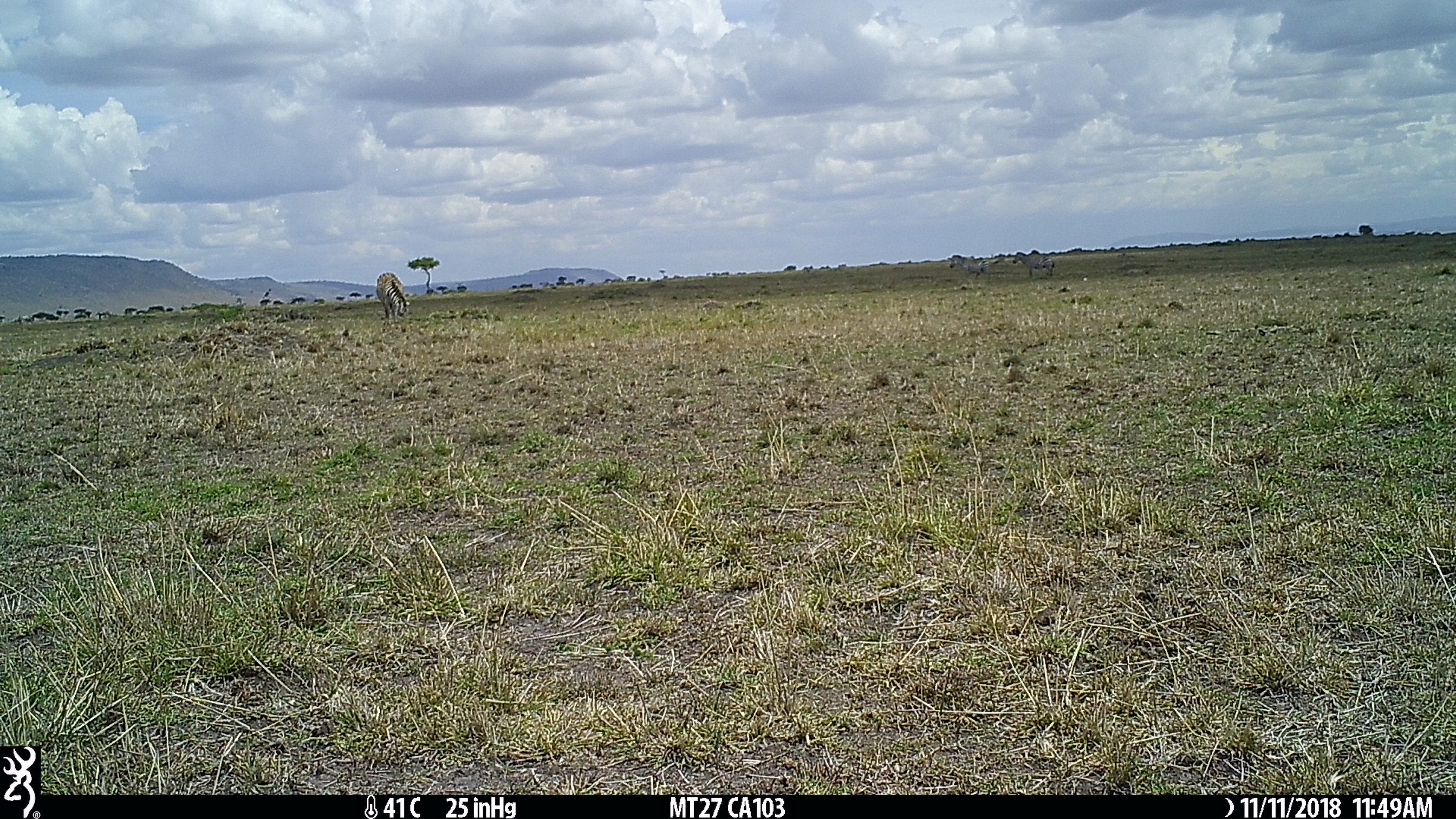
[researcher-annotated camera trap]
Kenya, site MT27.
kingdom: Animalia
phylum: Chordata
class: Mammalia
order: Perissodactyla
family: Equidae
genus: Equus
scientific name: Equus quagga burchellii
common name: burchell's zebra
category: zebra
Zebra (burchell's zebra) (Equus quagga burchellii).